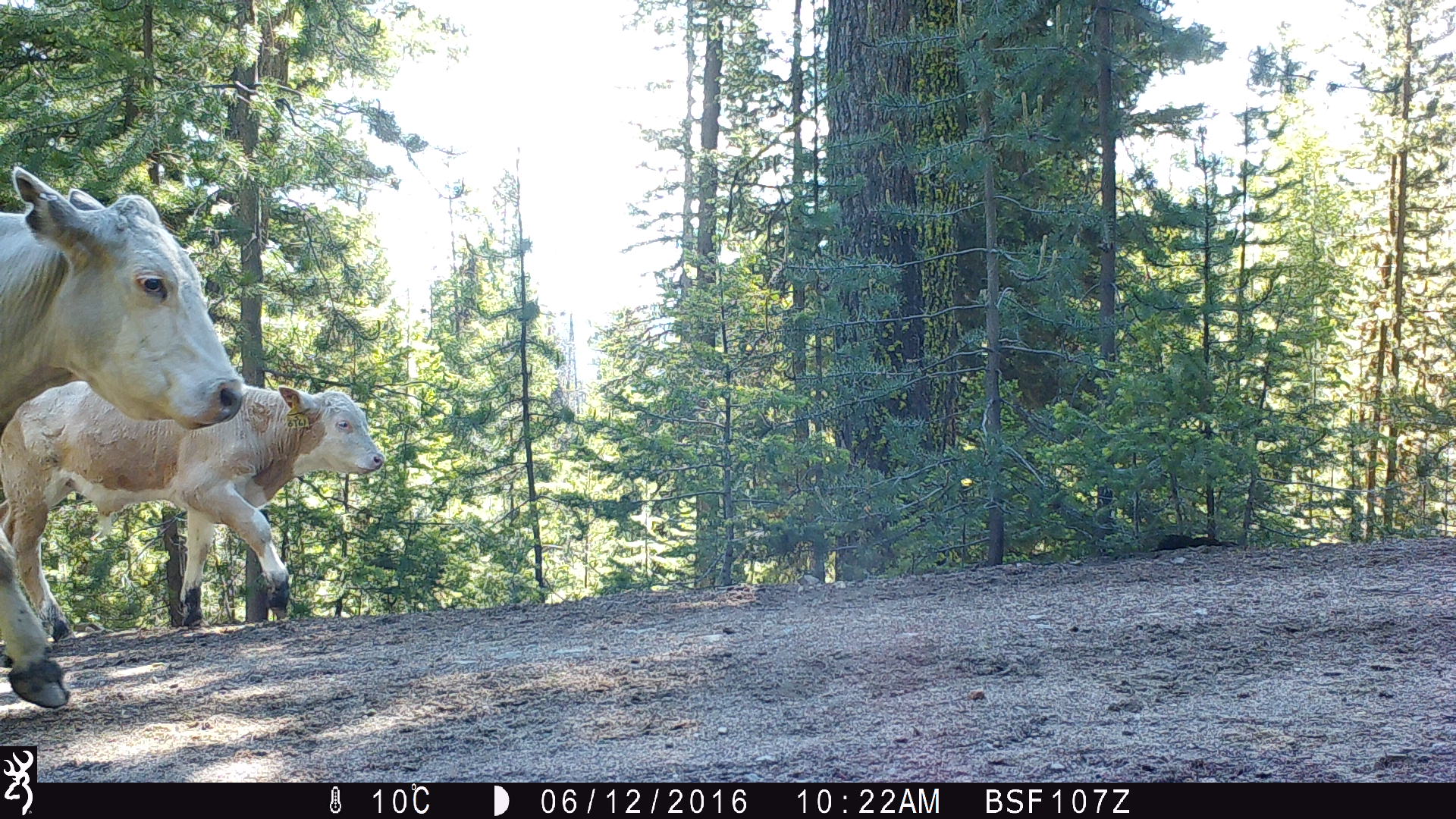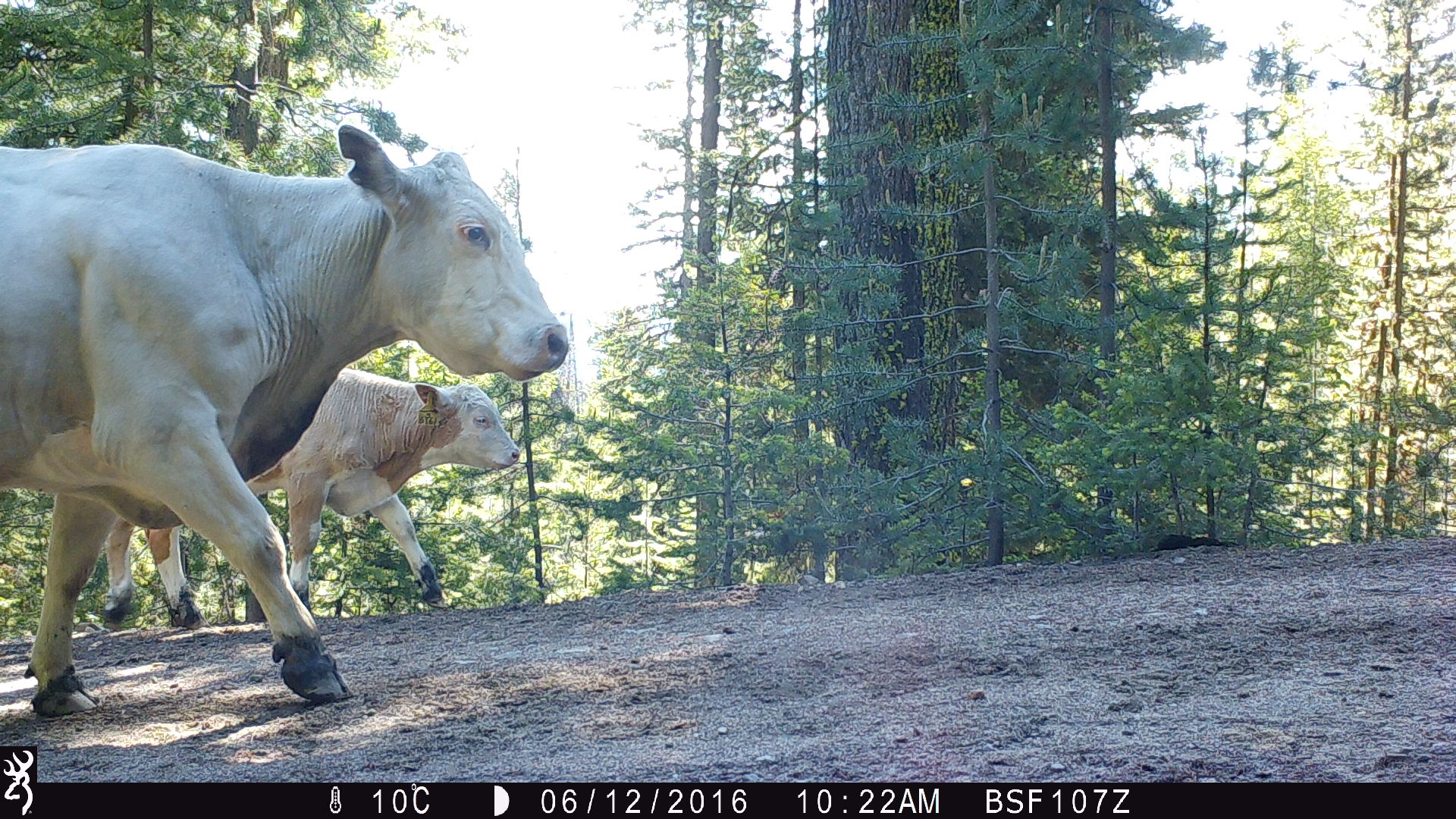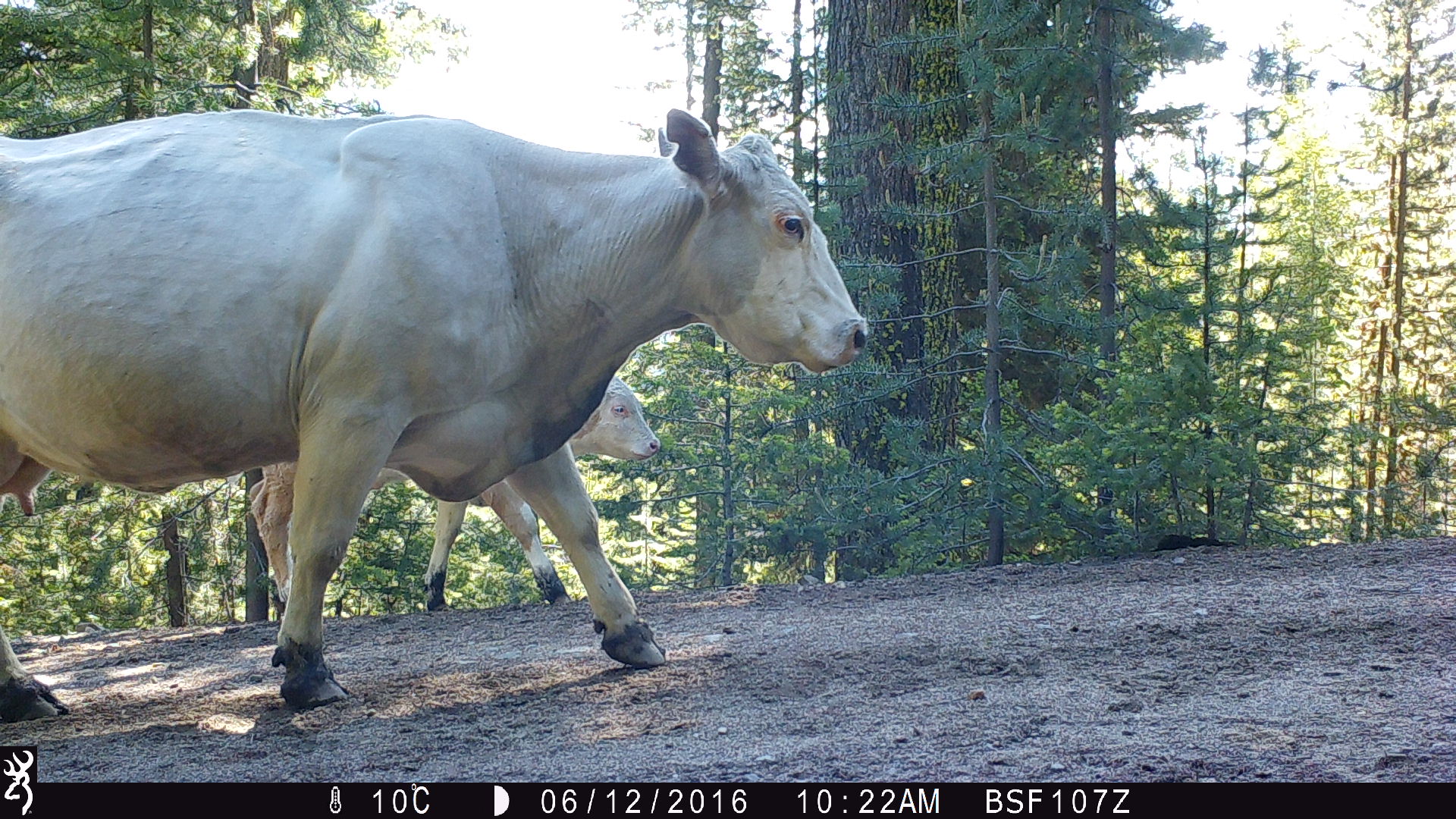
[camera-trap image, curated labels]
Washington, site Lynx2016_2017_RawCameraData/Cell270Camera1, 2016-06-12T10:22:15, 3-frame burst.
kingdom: Animalia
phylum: Chordata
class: Mammalia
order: Artiodactyla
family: Bovidae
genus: Bos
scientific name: Bos taurus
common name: domestic cattle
Domestic cattle (Bos taurus). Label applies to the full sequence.